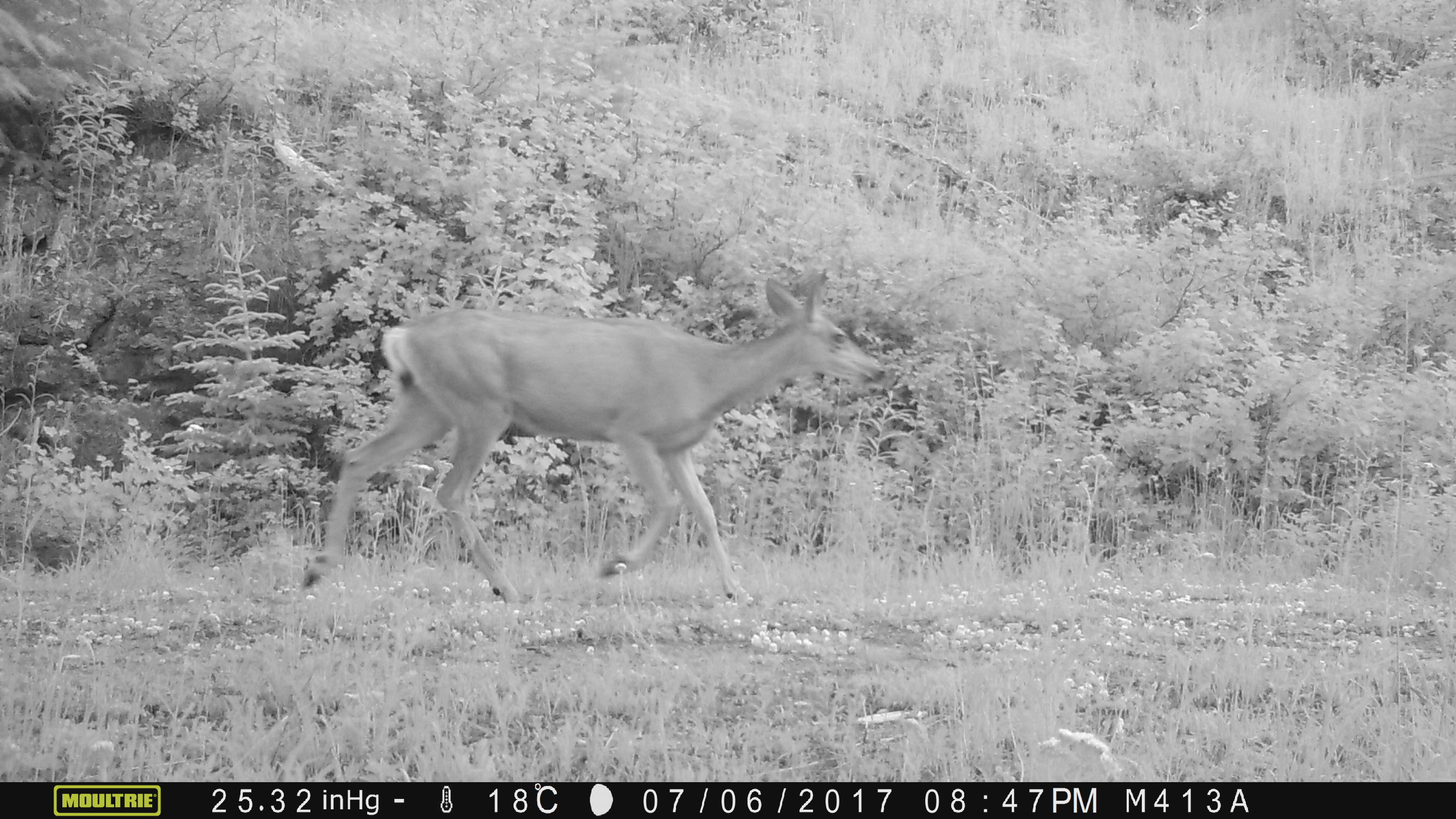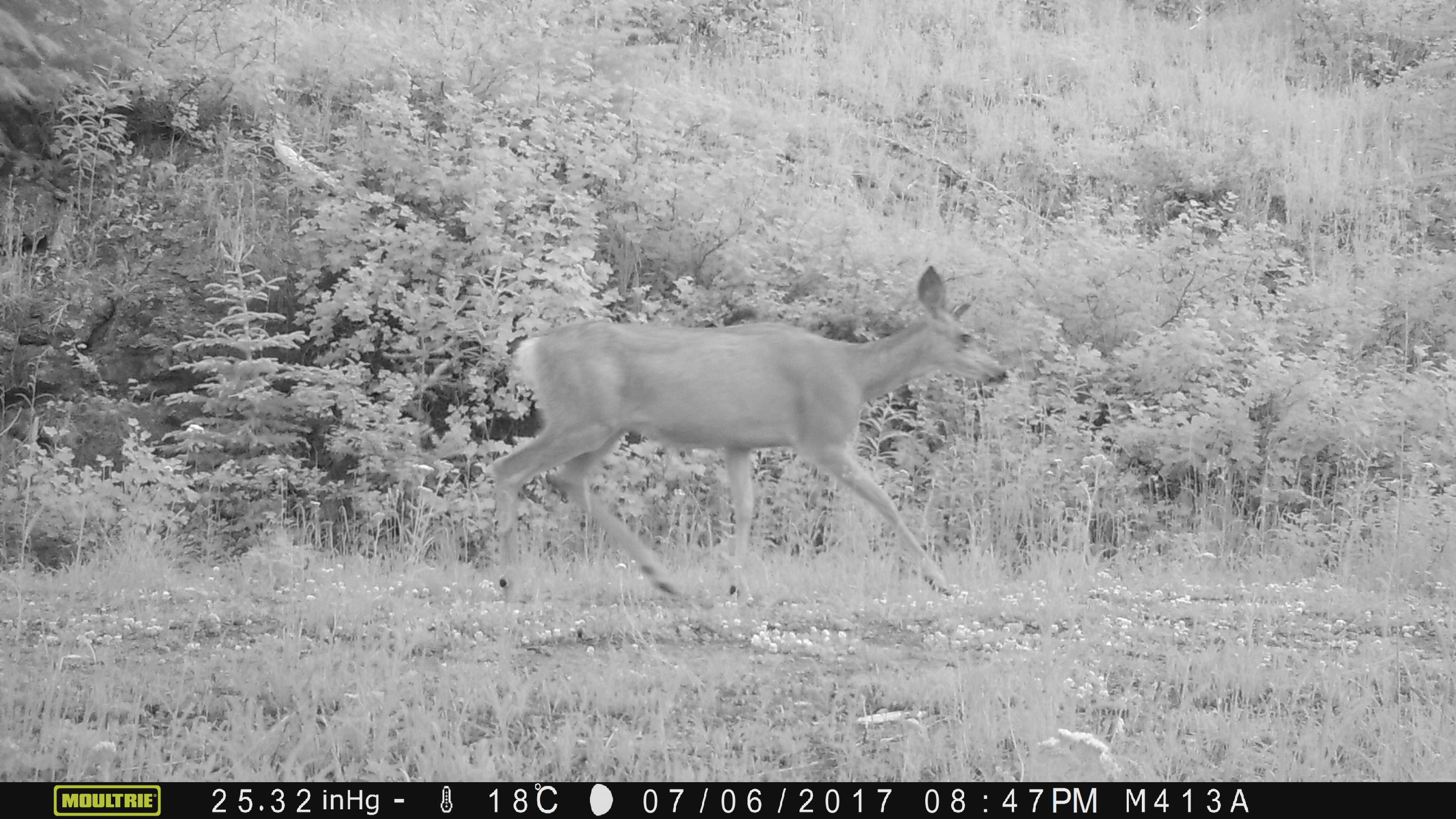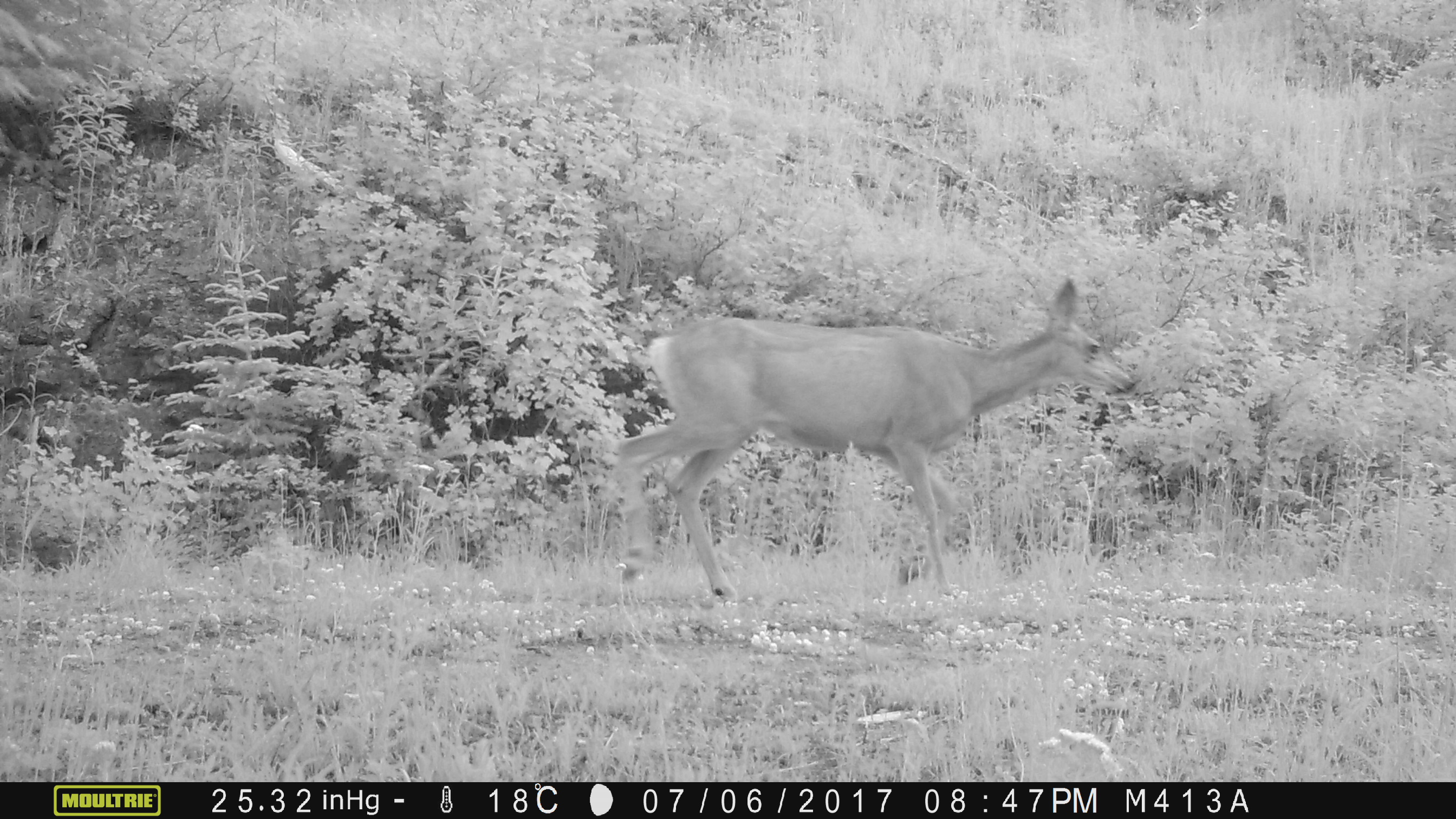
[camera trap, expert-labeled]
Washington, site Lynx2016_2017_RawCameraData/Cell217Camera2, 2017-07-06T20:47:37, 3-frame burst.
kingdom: Animalia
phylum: Chordata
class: Mammalia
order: Artiodactyla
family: Cervidae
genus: Odocoileus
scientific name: Odocoileus hemionus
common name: mule deer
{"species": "Odocoileus hemionus (mule deer)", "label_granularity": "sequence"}